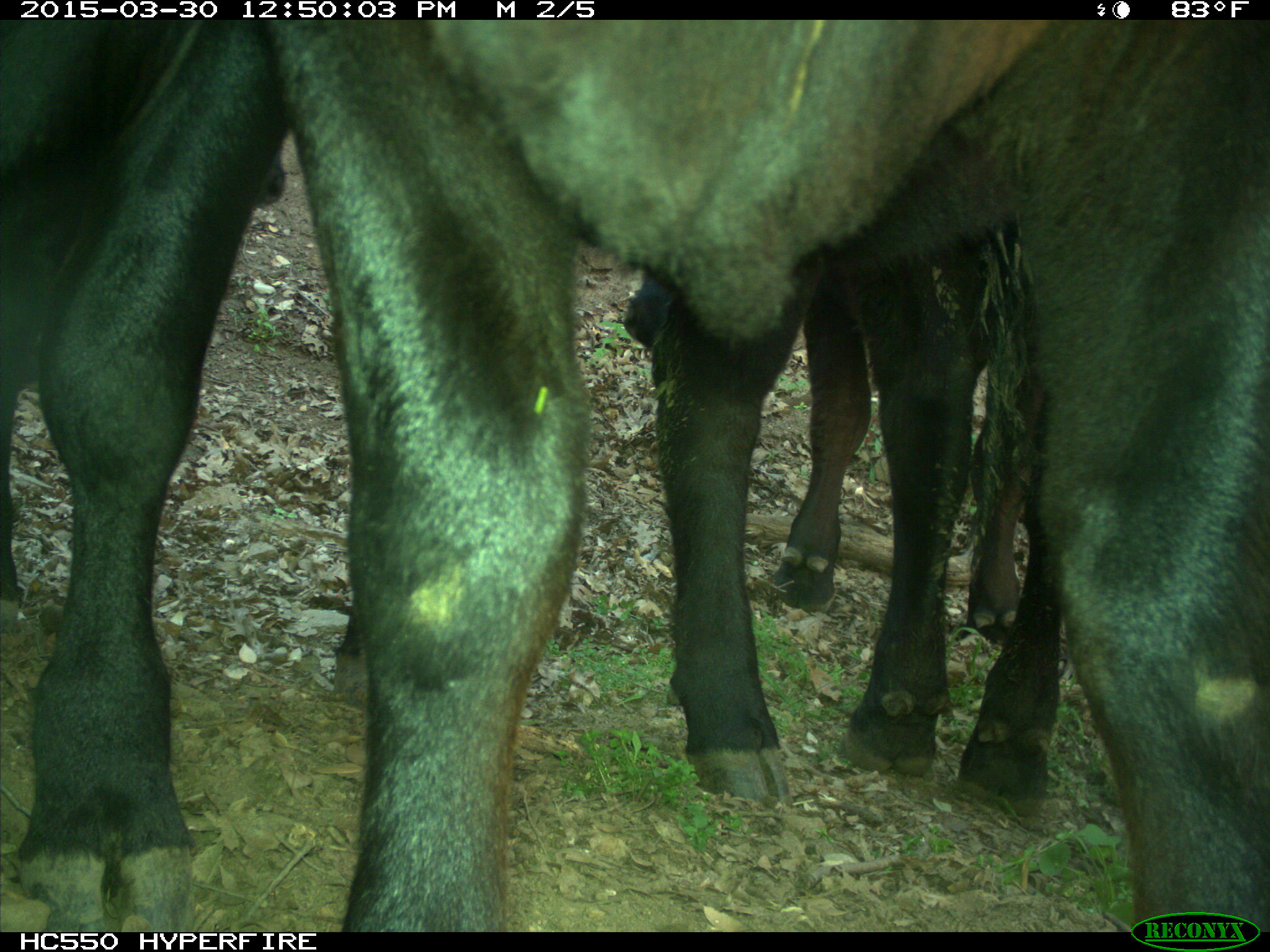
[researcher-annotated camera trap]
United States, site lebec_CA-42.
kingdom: Animalia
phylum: Chordata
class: Mammalia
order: Artiodactyla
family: Bovidae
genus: Bos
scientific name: Bos taurus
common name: domestic cow